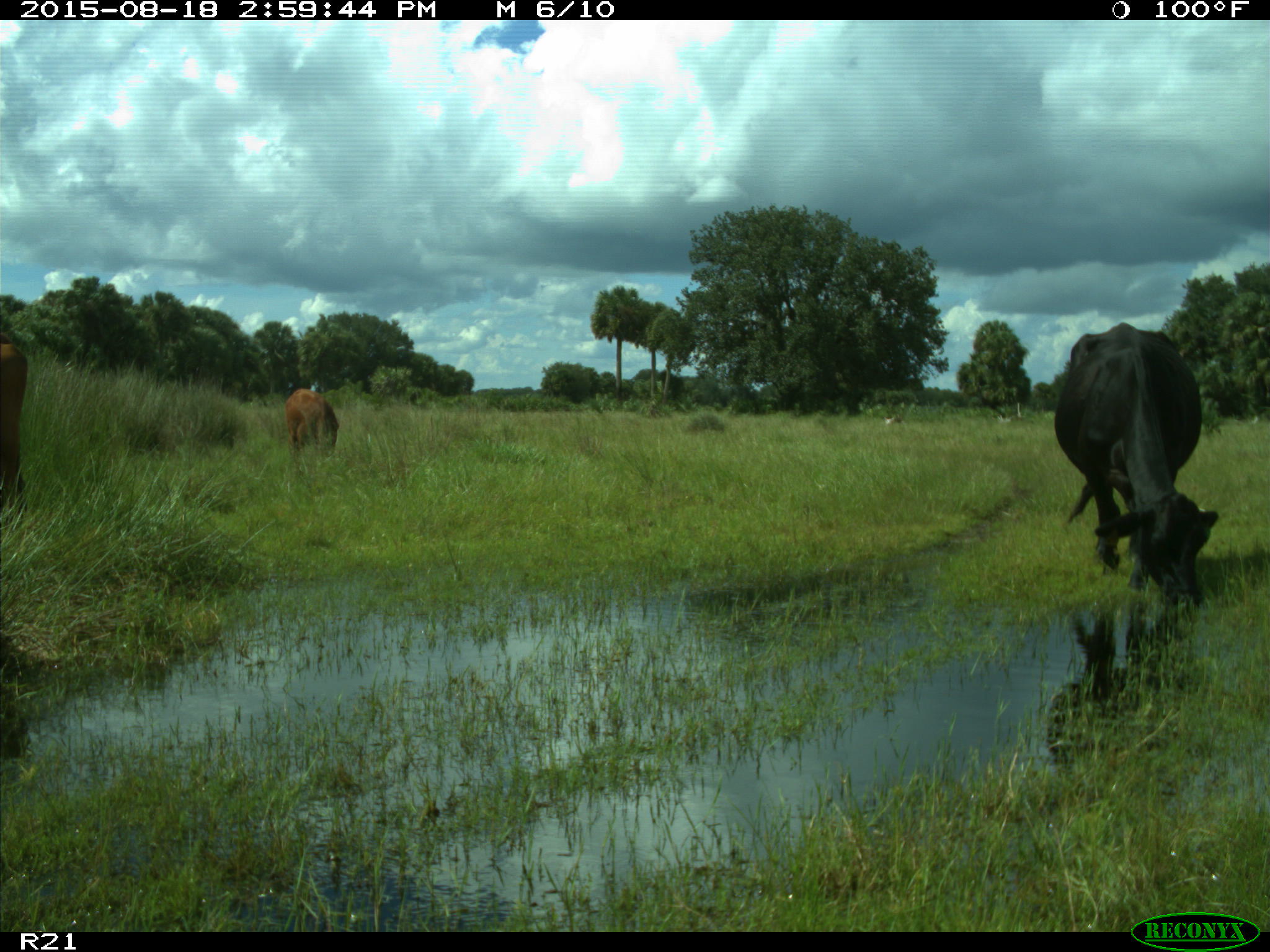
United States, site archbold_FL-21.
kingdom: Animalia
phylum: Chordata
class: Mammalia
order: Artiodactyla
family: Bovidae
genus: Bos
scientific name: Bos taurus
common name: domestic cow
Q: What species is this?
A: Bos taurus (domestic cow).